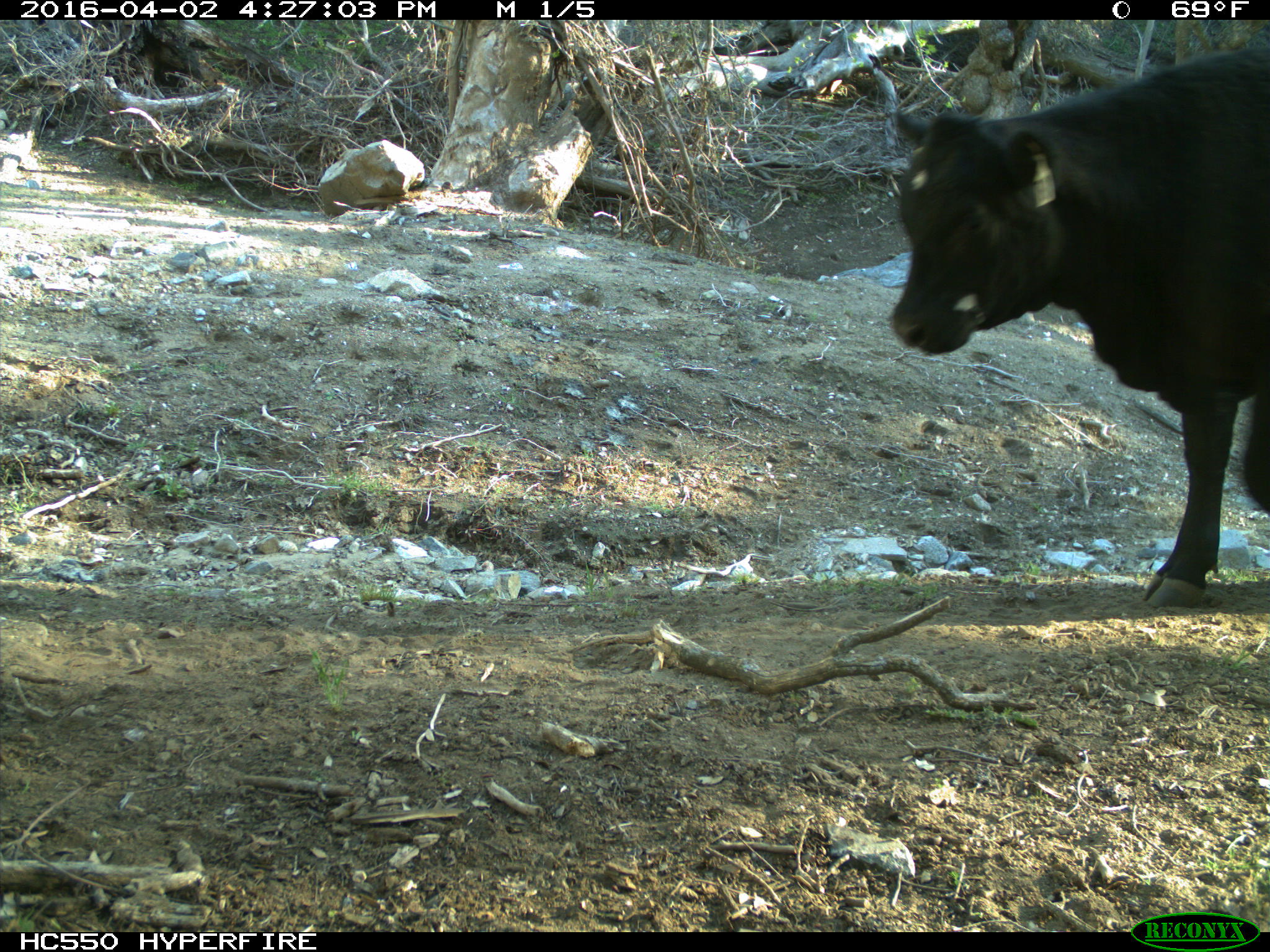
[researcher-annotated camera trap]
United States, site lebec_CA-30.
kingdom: Animalia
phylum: Chordata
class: Mammalia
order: Artiodactyla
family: Bovidae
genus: Bos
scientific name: Bos taurus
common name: domestic cow